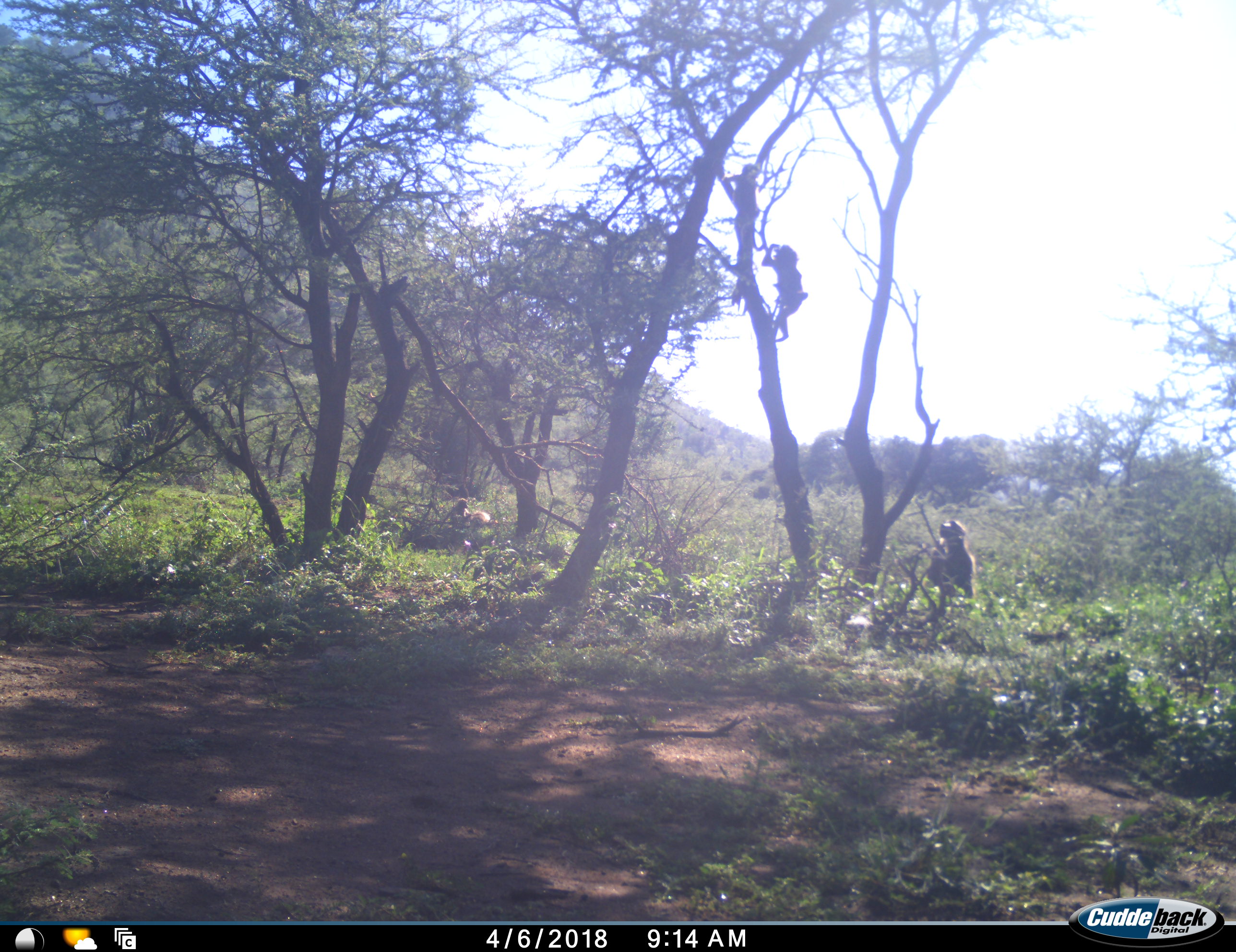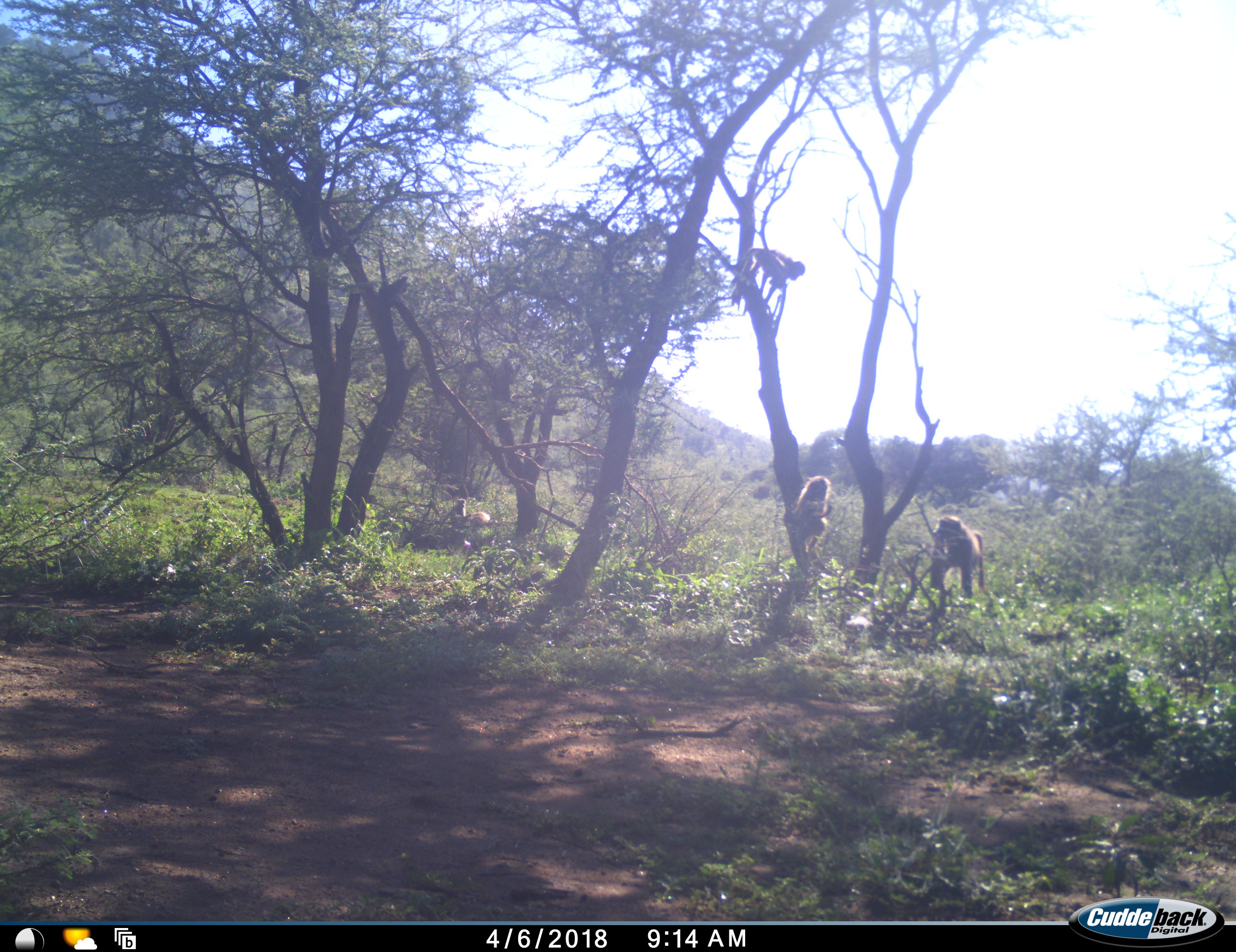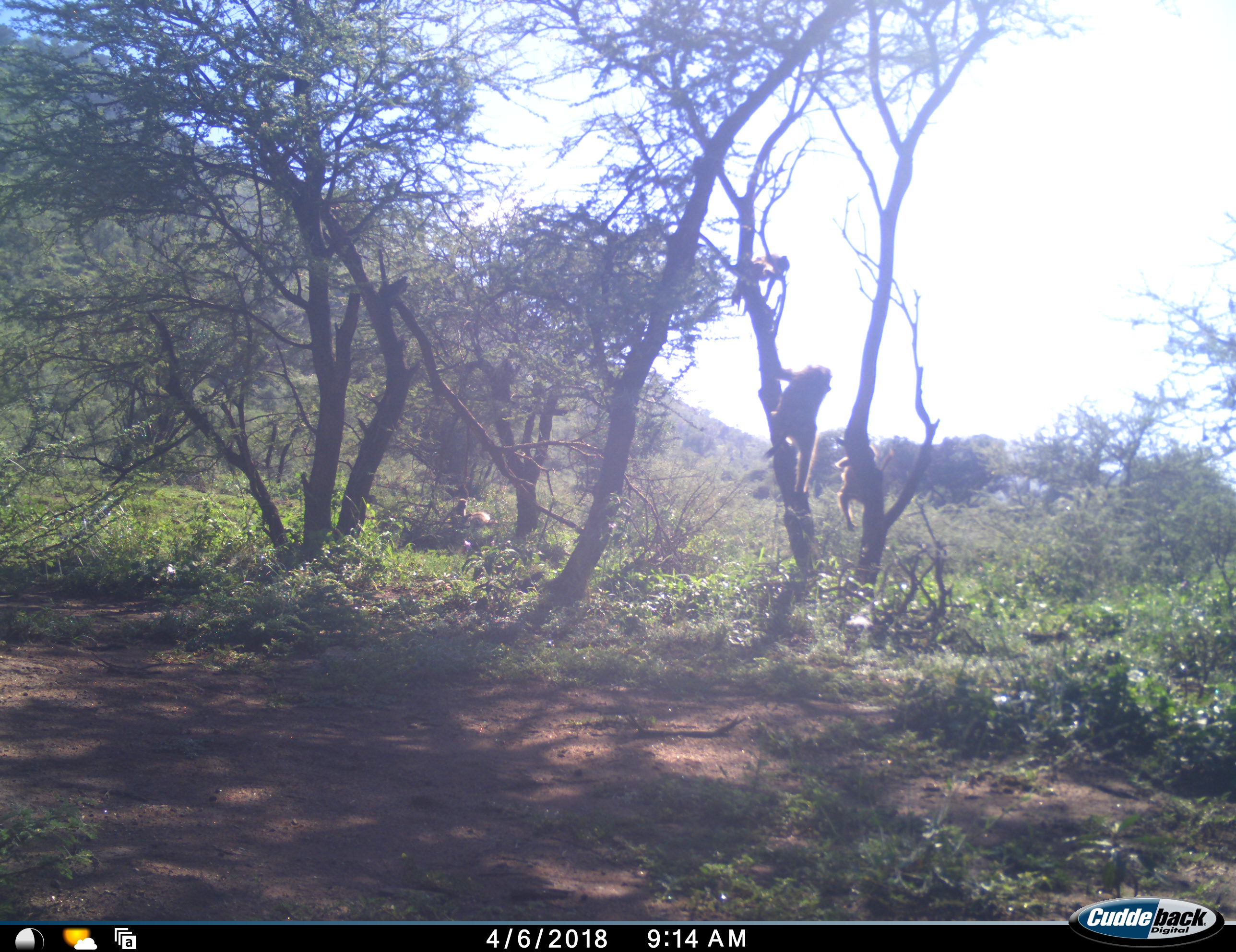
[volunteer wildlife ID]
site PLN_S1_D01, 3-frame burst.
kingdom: Animalia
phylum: Chordata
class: Mammalia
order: Primates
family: Cercopithecidae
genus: Papio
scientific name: Papio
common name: baboon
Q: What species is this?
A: Baboon (Papio).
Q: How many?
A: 5.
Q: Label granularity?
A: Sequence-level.